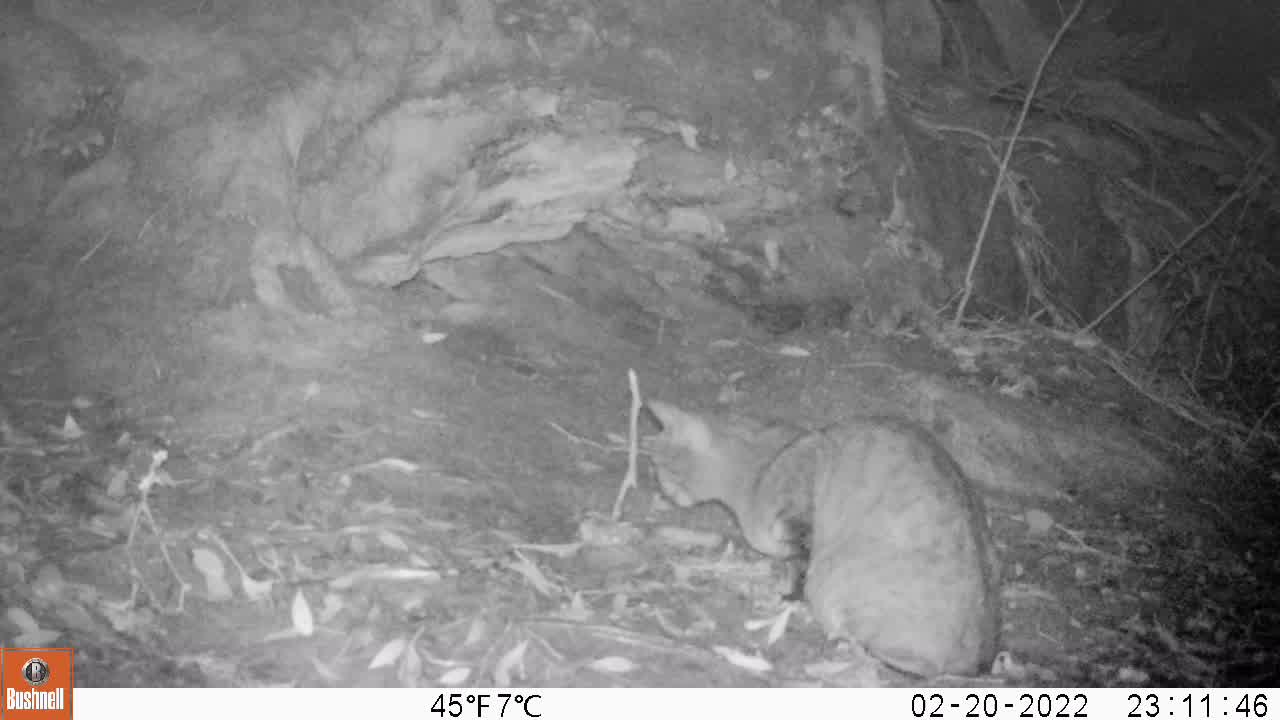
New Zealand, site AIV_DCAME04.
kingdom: Animalia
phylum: Chordata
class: Mammalia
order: Carnivora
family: Felidae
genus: Felis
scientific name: Felis catus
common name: domestic cat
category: cat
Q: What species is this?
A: Cat (domestic cat) (Felis catus).